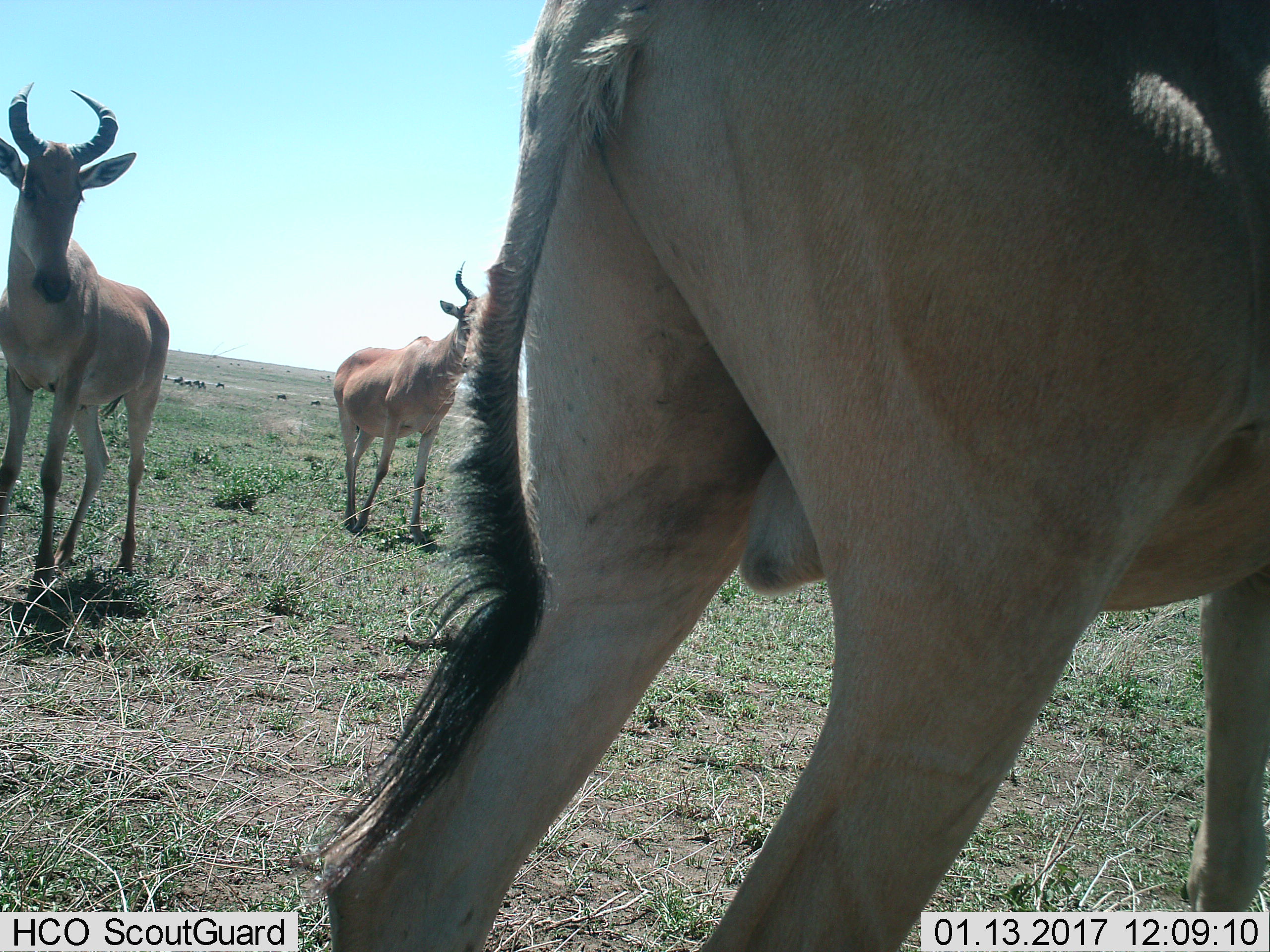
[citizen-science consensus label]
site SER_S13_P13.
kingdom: Animalia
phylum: Chordata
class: Mammalia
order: Artiodactyla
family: Bovidae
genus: Alcelaphus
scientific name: Alcelaphus buselaphus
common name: hartebeest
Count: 3.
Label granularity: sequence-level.